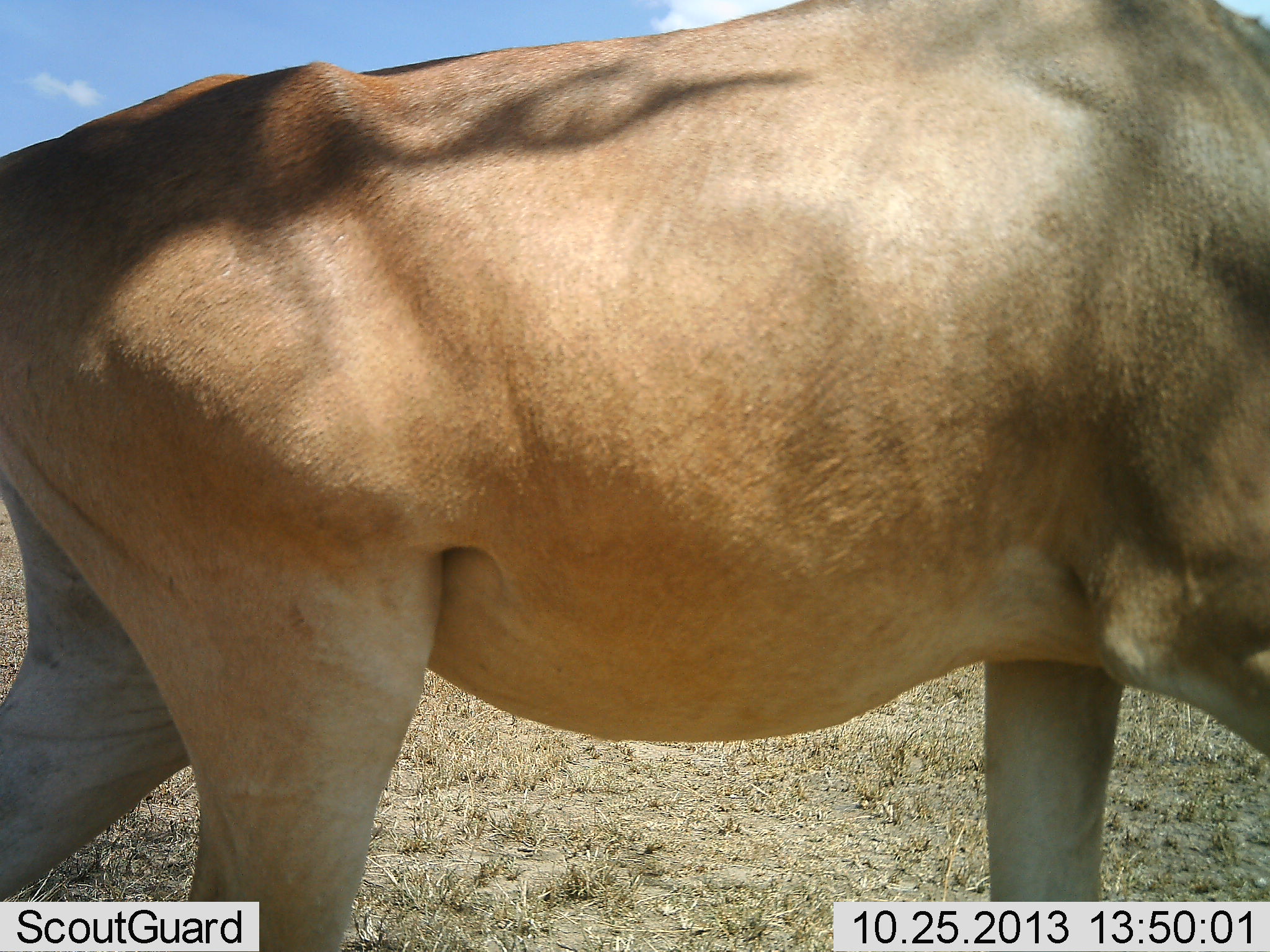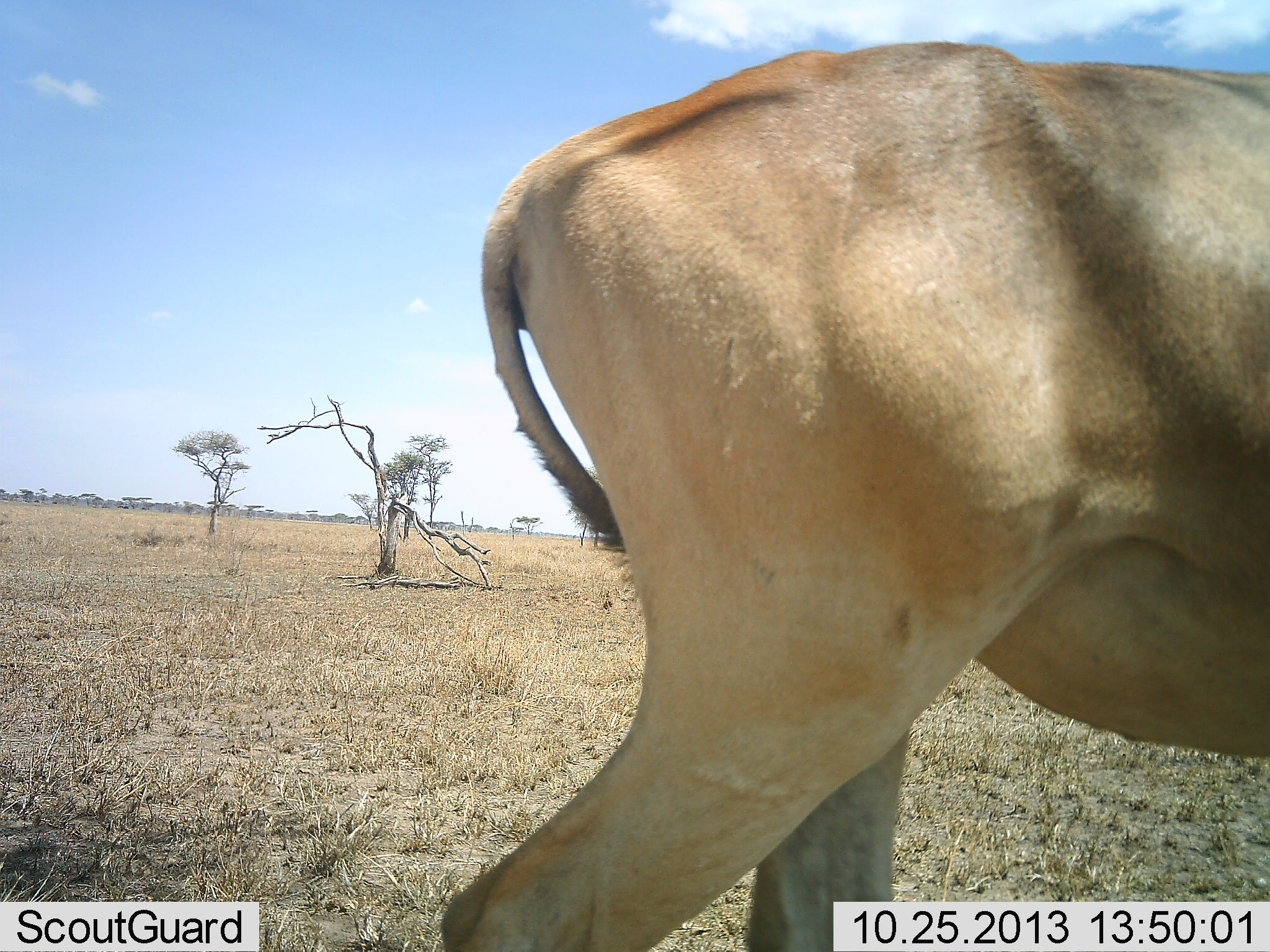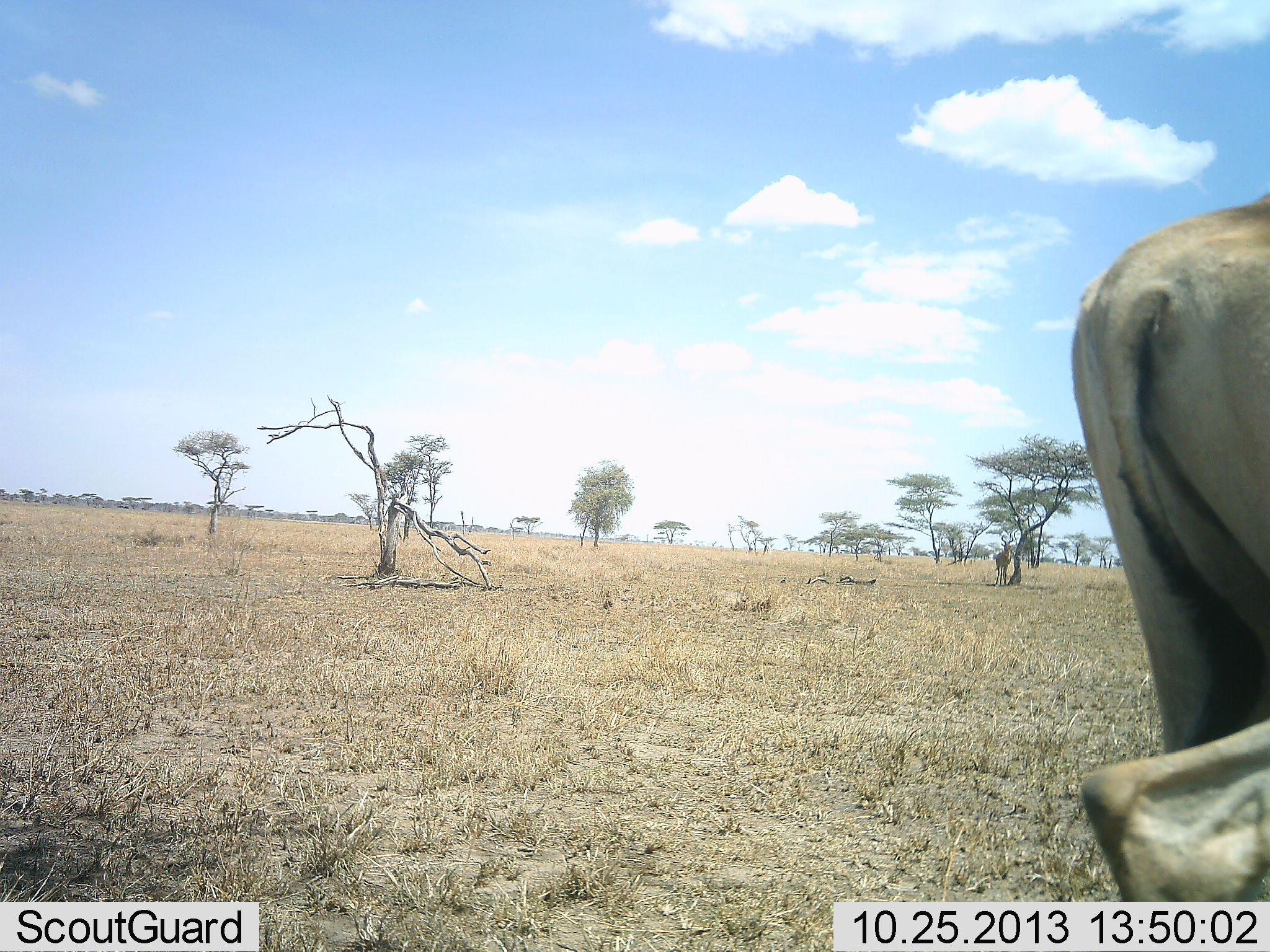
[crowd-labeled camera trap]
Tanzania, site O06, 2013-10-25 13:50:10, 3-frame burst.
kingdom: Animalia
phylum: Chordata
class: Mammalia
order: Artiodactyla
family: Bovidae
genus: Alcelaphus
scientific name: Alcelaphus buselaphus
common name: hartebeest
Hartebeest (Alcelaphus buselaphus), count 1. Behavior (volunteer vote fractions): standing 30%, resting 10%, moving 100%, interacting 0%. Young present (vote fraction): 0%. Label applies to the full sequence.